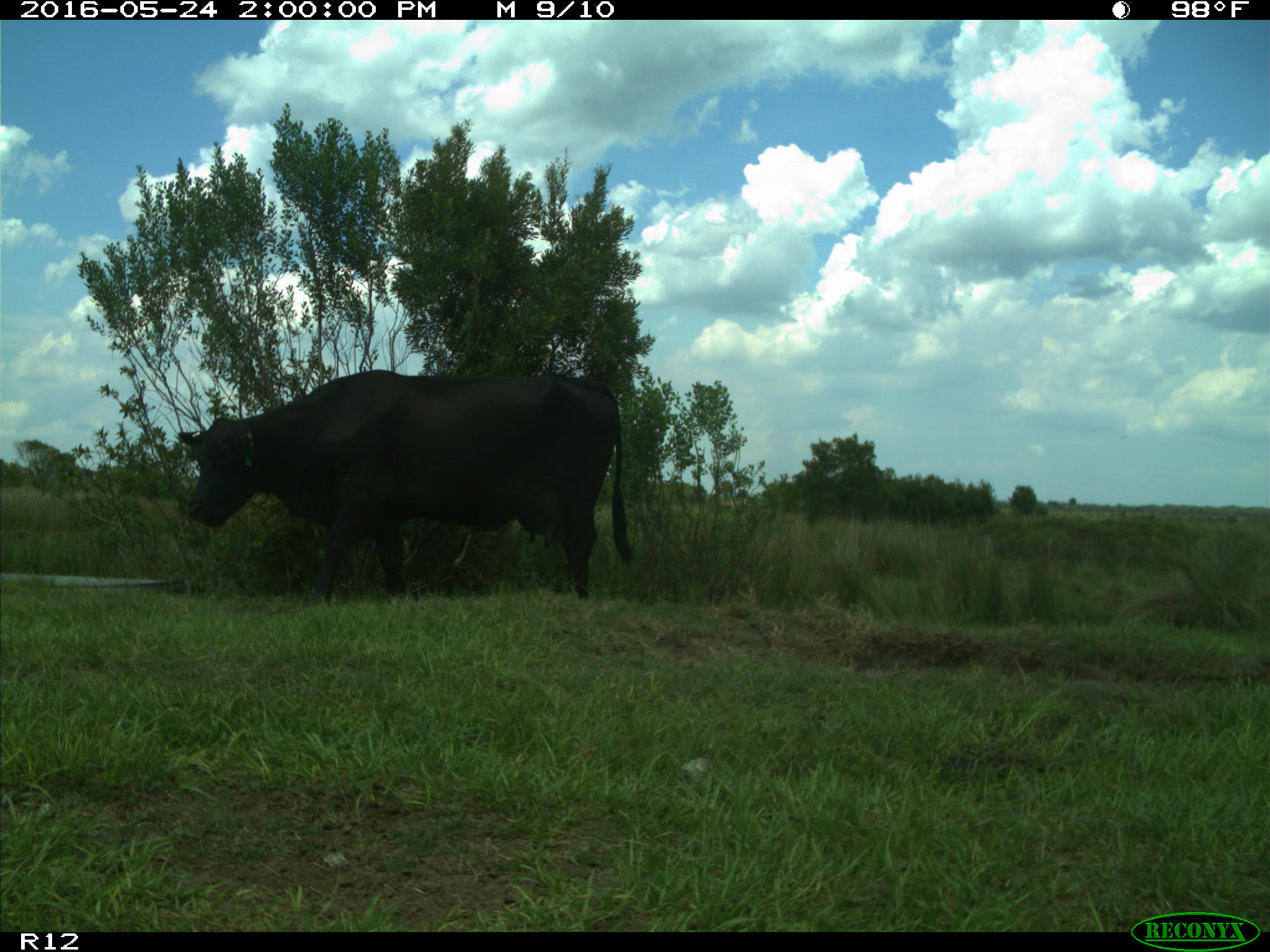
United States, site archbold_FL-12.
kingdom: Animalia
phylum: Chordata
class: Mammalia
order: Artiodactyla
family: Bovidae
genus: Bos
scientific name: Bos taurus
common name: domestic cow